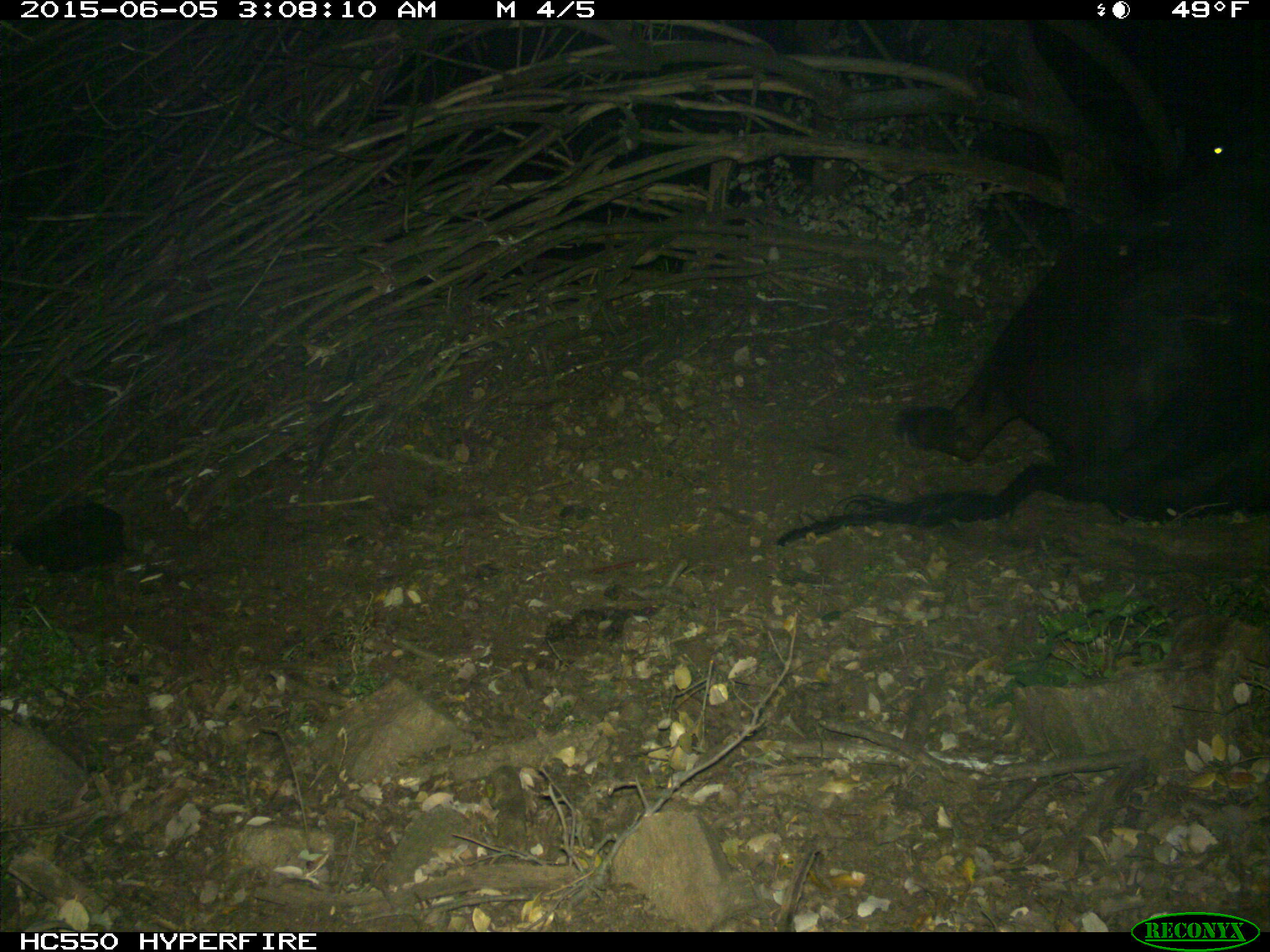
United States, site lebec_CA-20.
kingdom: Animalia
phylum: Chordata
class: Mammalia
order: Artiodactyla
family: Bovidae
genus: Bos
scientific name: Bos taurus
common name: domestic cow